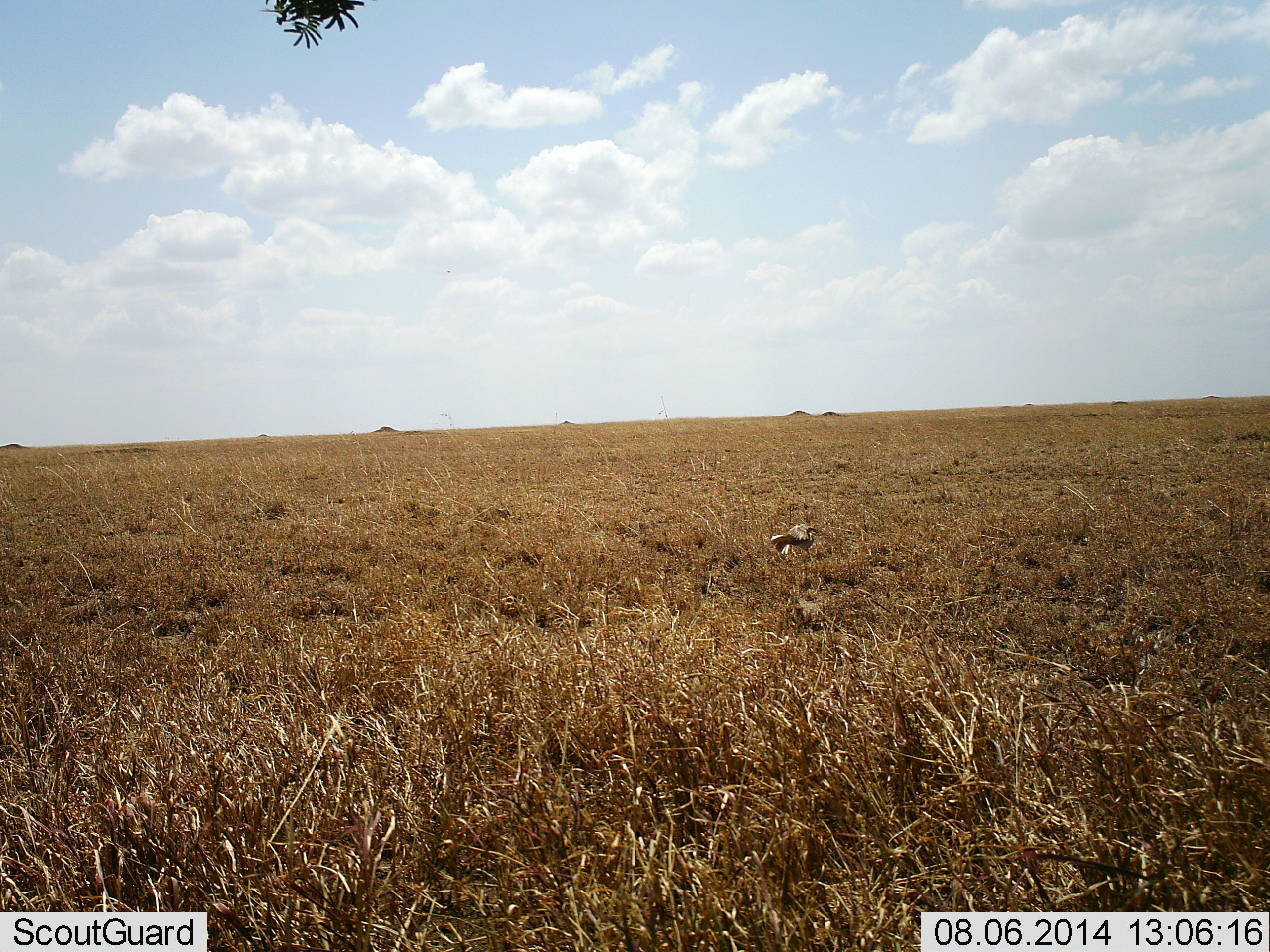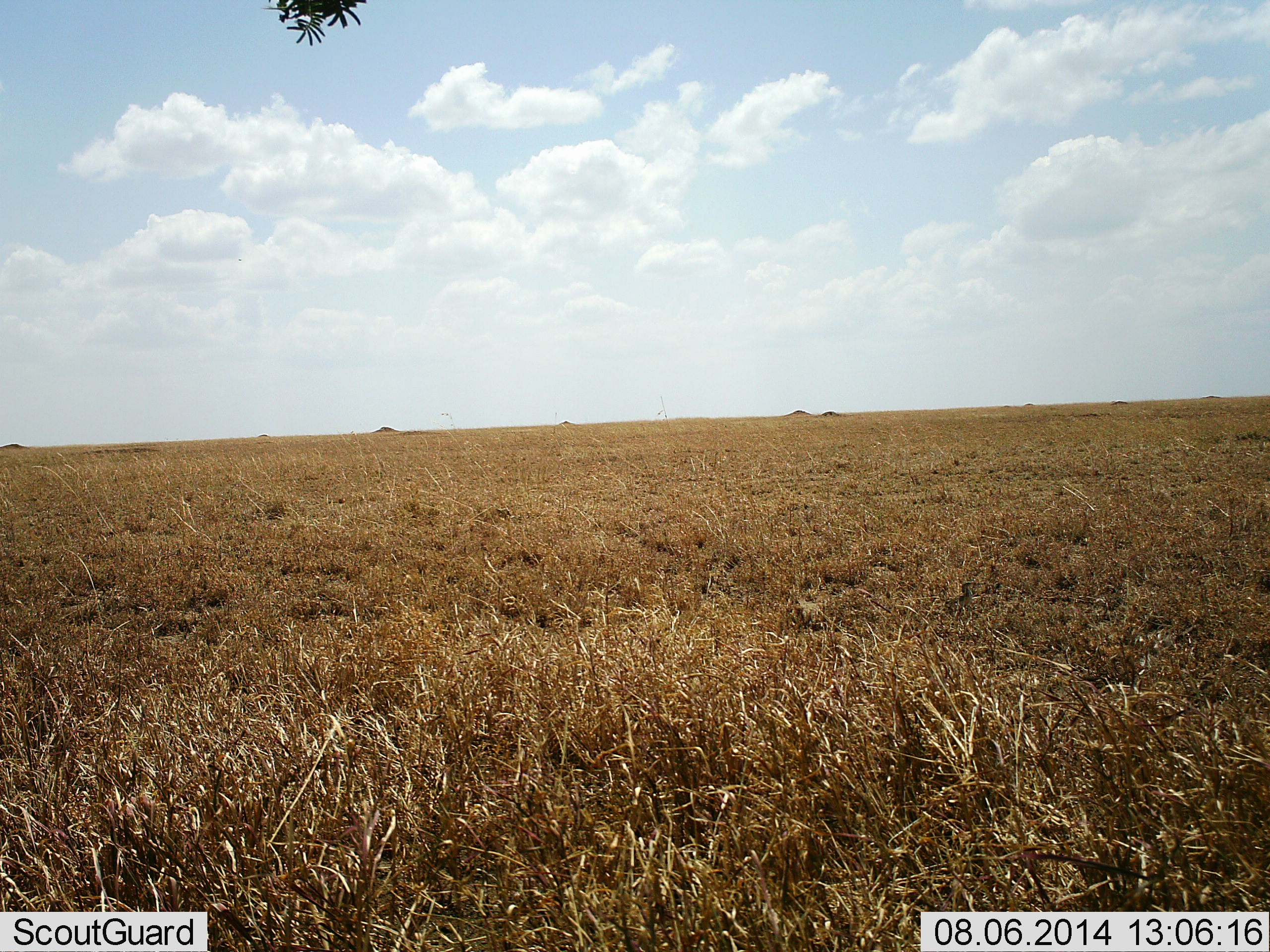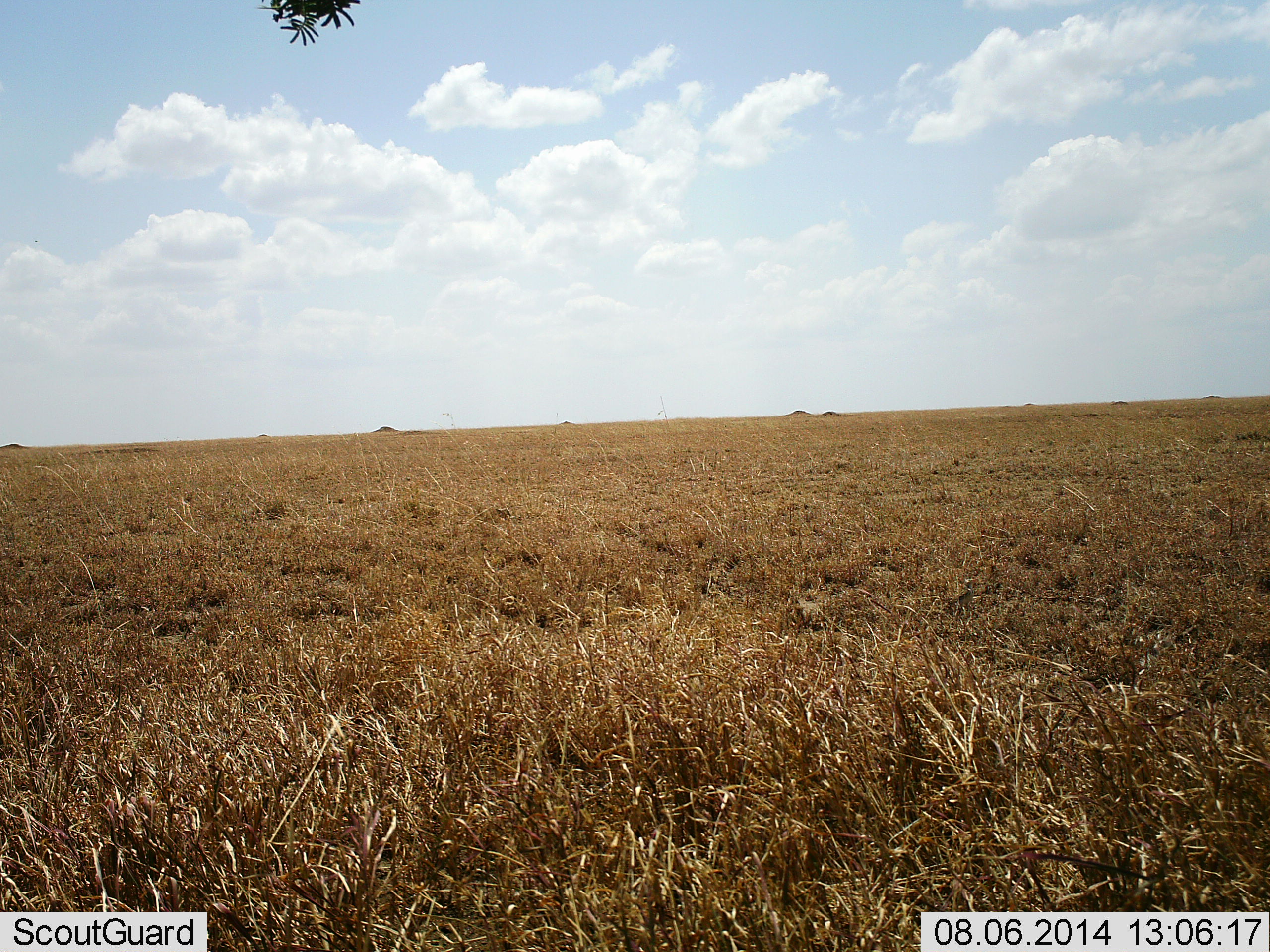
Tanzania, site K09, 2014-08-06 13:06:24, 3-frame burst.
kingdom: Animalia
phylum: Chordata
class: Aves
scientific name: Aves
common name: bird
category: otherbird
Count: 1.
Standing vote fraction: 30%.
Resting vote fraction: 0%.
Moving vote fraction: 100%.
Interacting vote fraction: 0%.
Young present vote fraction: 0%.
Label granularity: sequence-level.